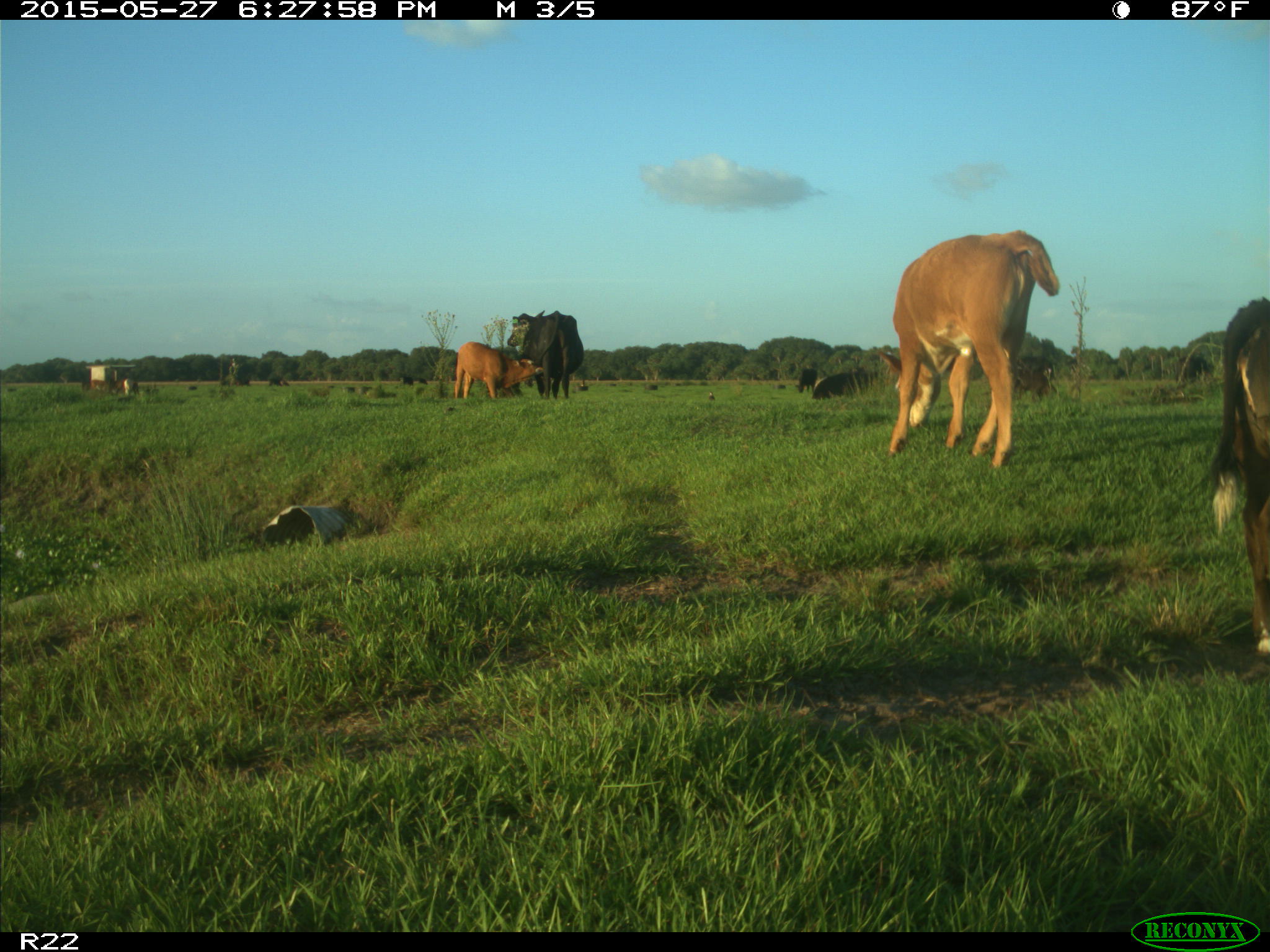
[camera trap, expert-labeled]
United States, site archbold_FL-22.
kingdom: Animalia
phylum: Chordata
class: Mammalia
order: Artiodactyla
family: Bovidae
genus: Bos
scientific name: Bos taurus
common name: domestic cow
Bos taurus (domestic cow).